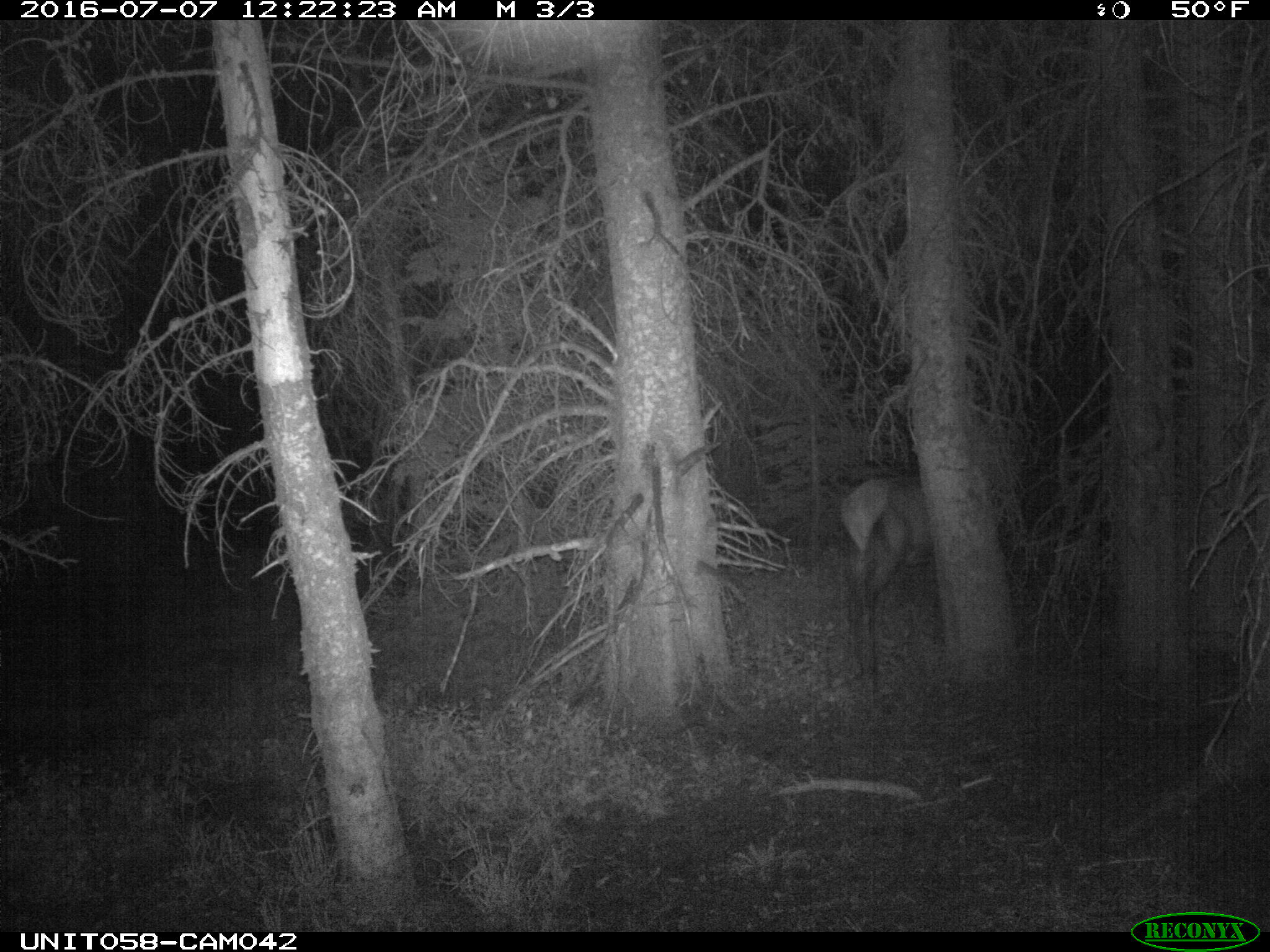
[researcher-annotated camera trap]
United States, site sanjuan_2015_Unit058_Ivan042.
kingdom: Animalia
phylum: Chordata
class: Mammalia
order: Artiodactyla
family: Cervidae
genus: Cervus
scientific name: Cervus elaphus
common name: red deer